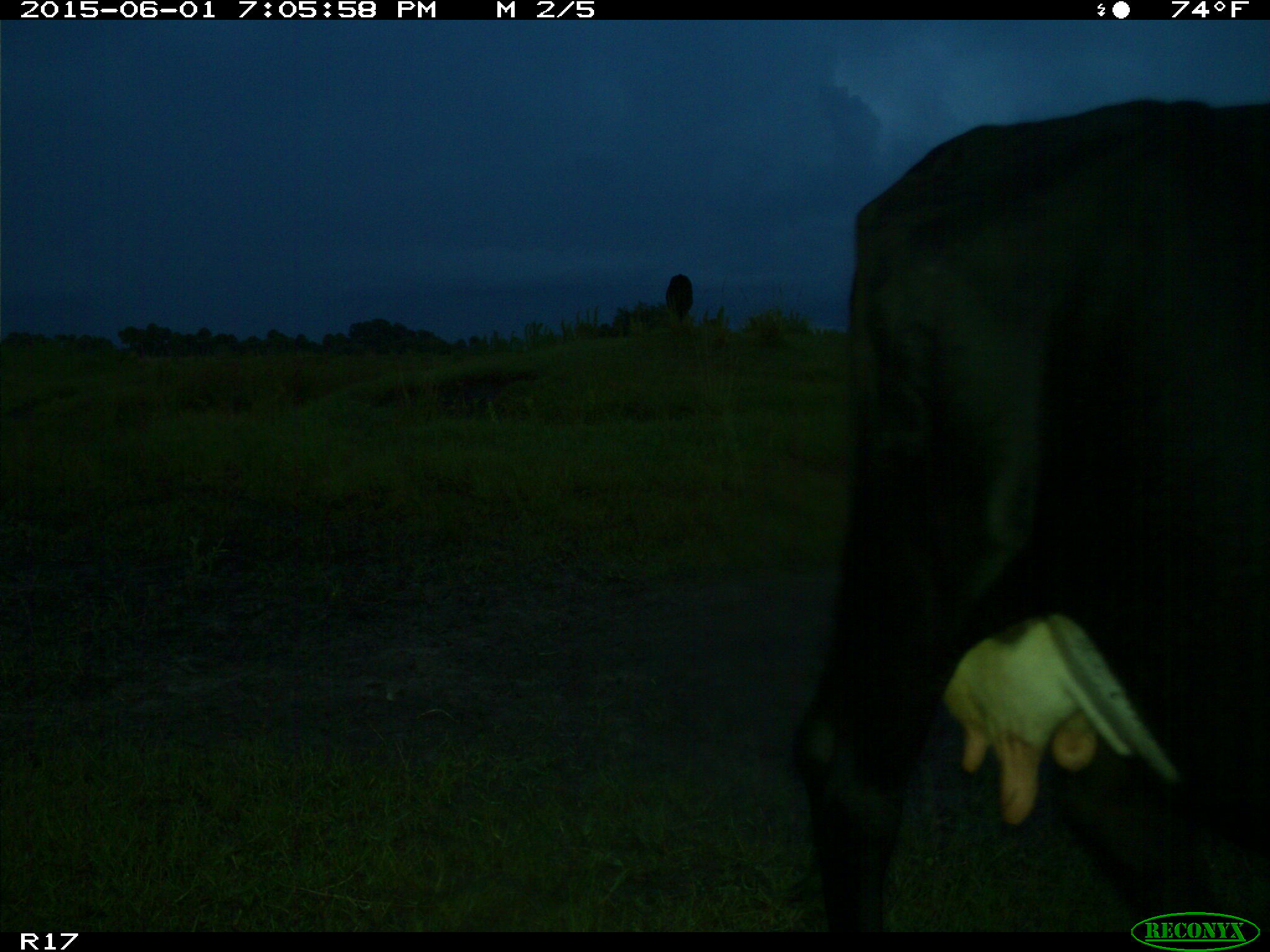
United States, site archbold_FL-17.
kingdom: Animalia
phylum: Chordata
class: Mammalia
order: Artiodactyla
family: Bovidae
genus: Bos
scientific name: Bos taurus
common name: domestic cow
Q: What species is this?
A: Bos taurus (domestic cow).